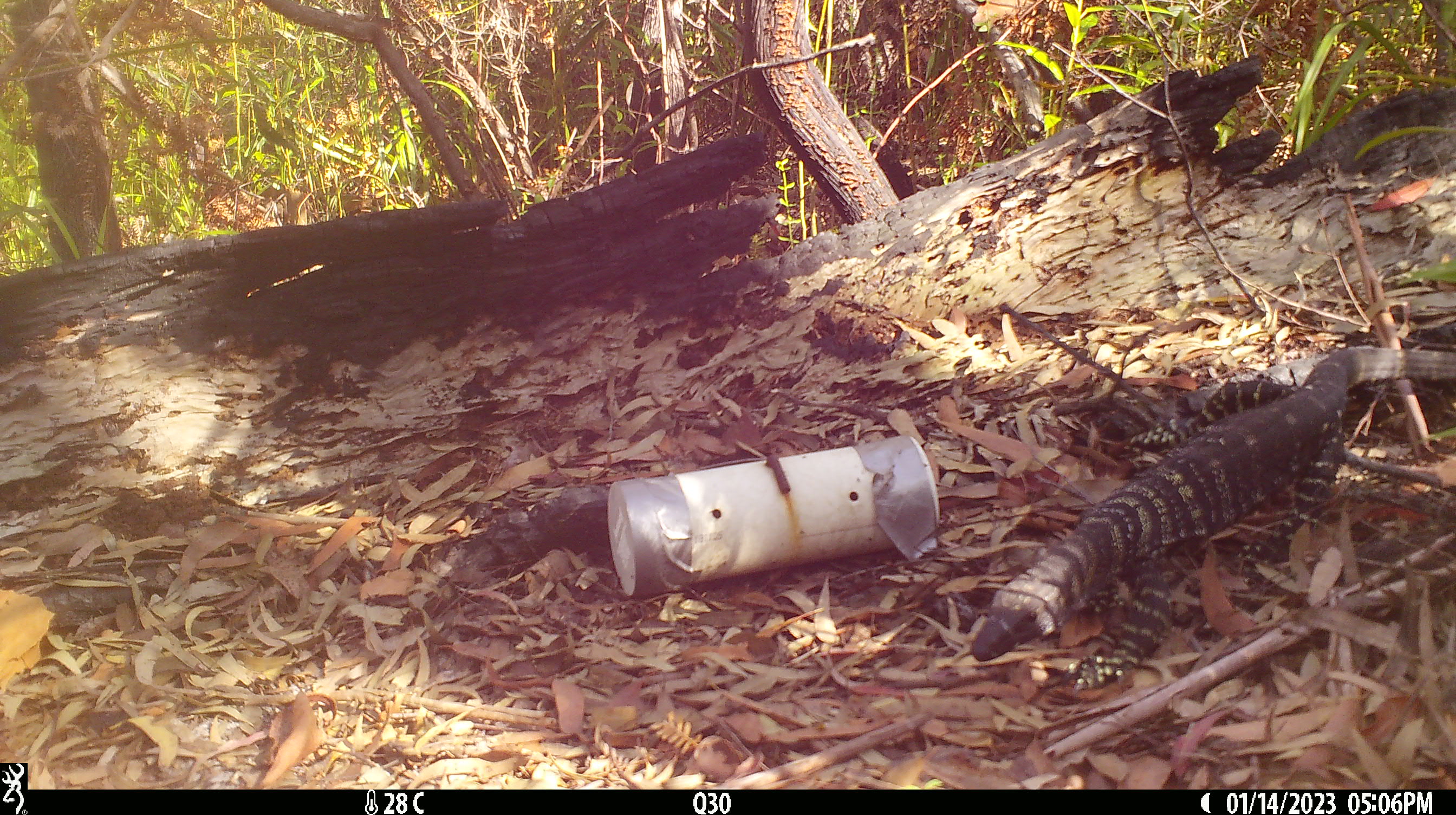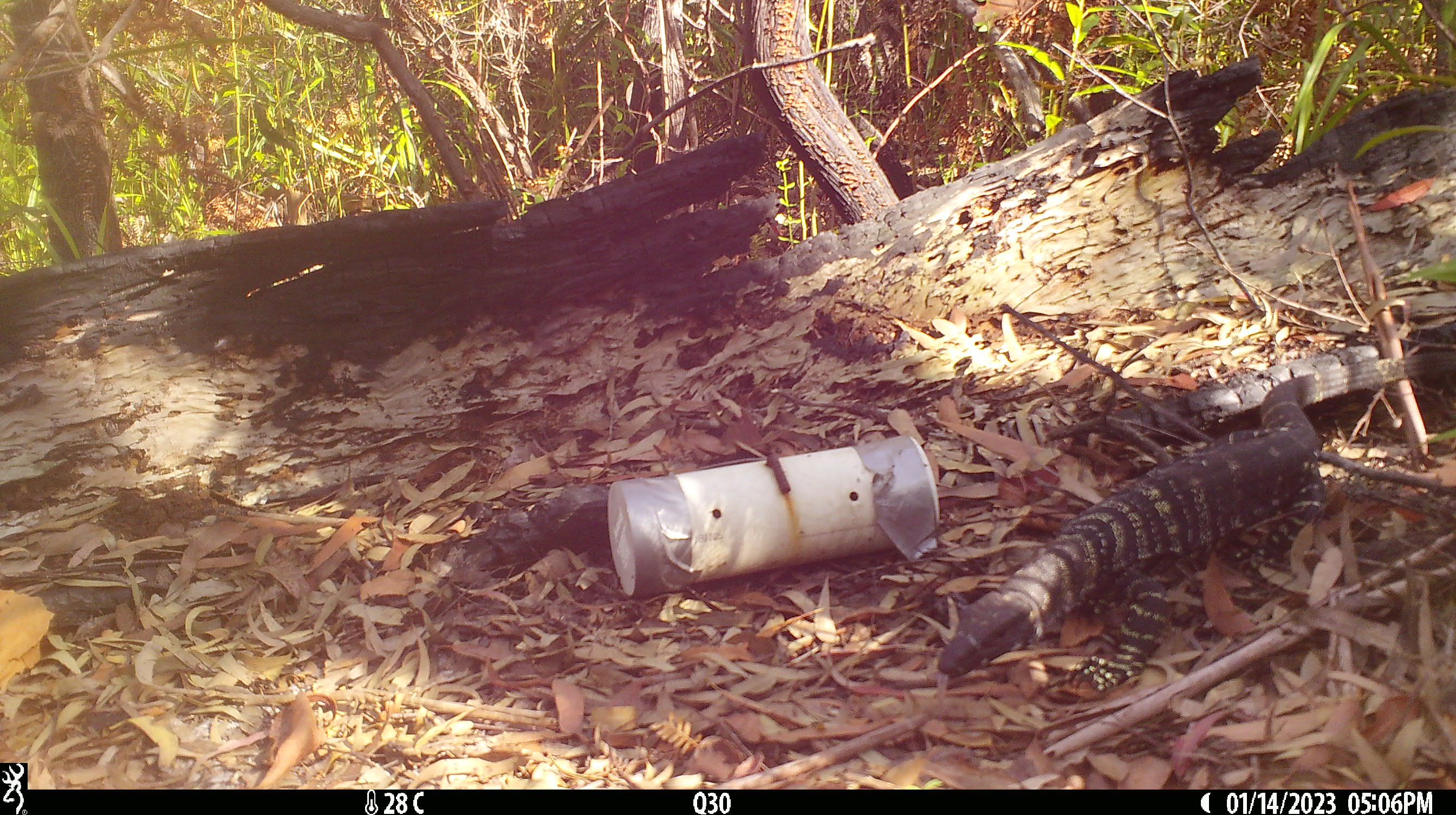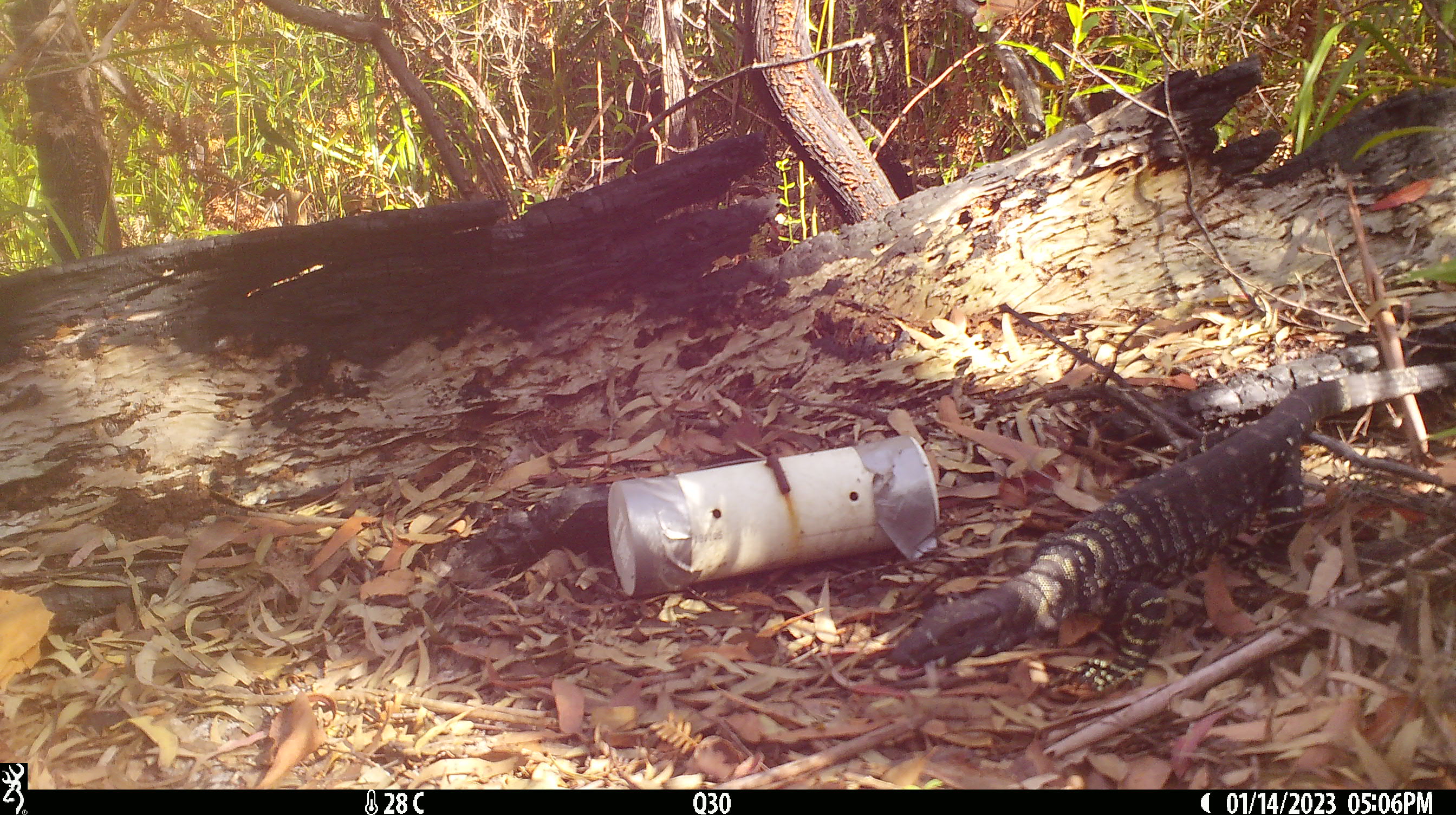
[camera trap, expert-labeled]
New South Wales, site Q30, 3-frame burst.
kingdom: Animalia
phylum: Chordata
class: Reptilia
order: Squamata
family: Varanidae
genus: Varanus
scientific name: Varanus varius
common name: lace monitor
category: goanna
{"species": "goanna (lace monitor) (Varanus varius)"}